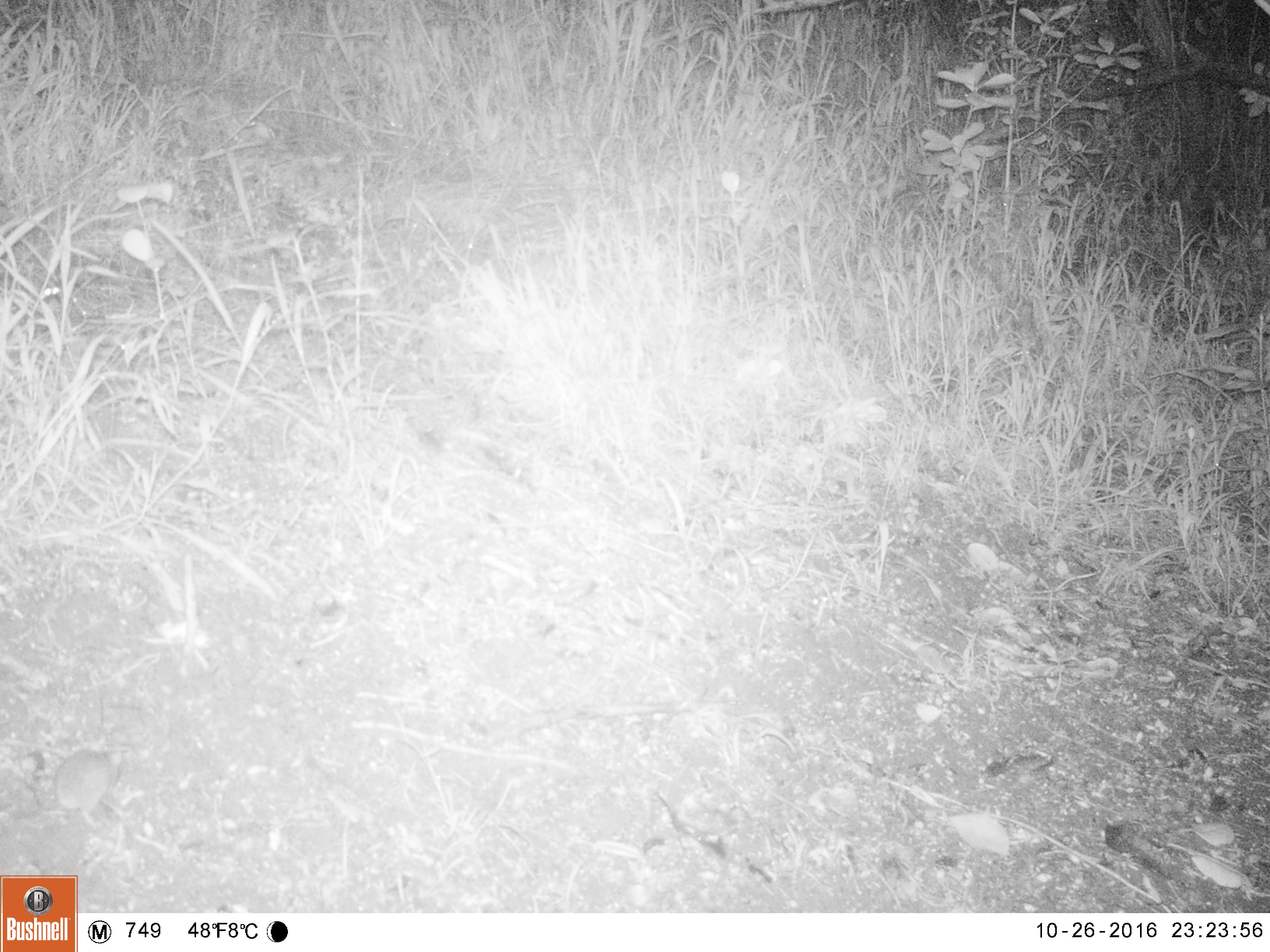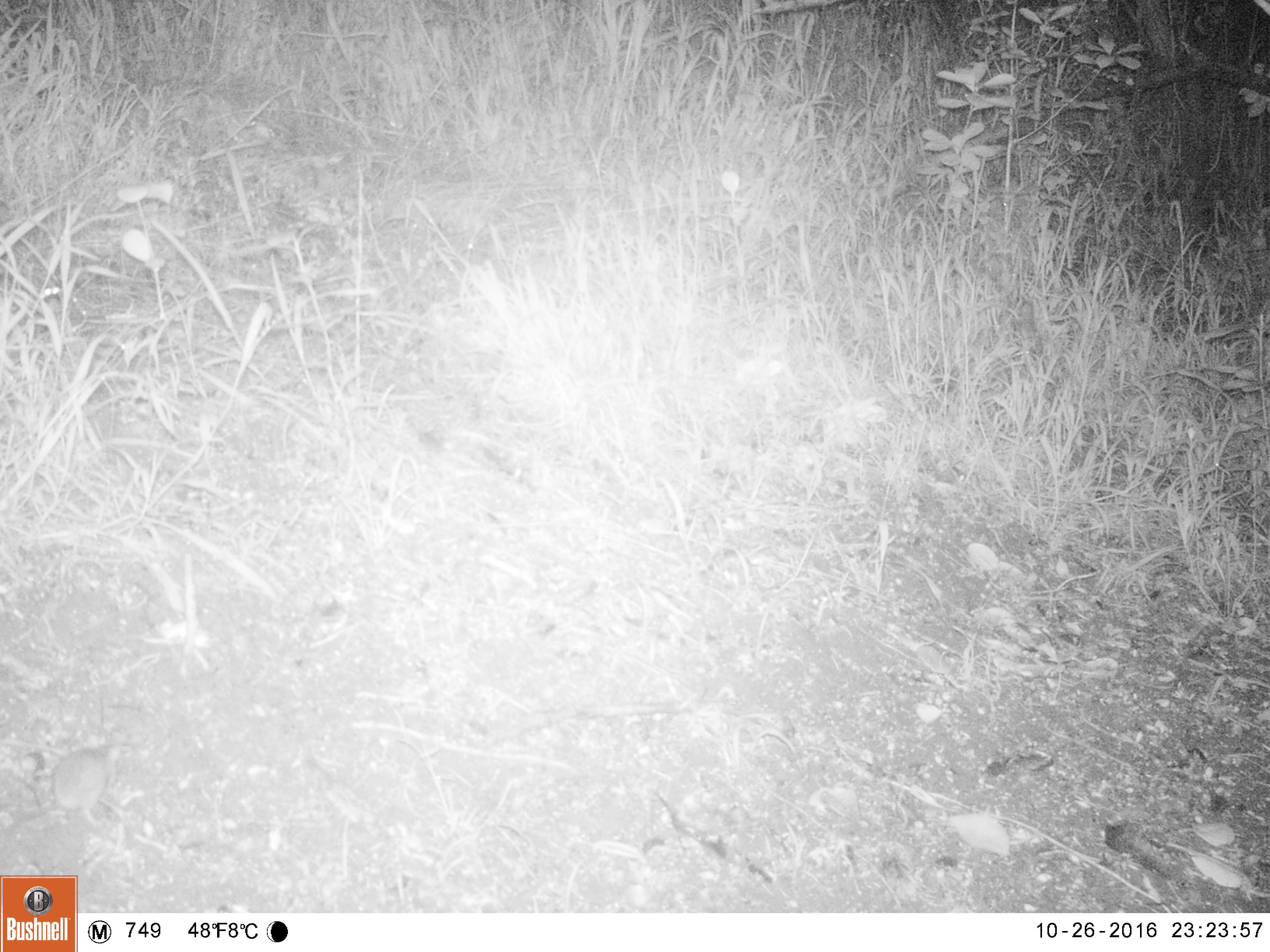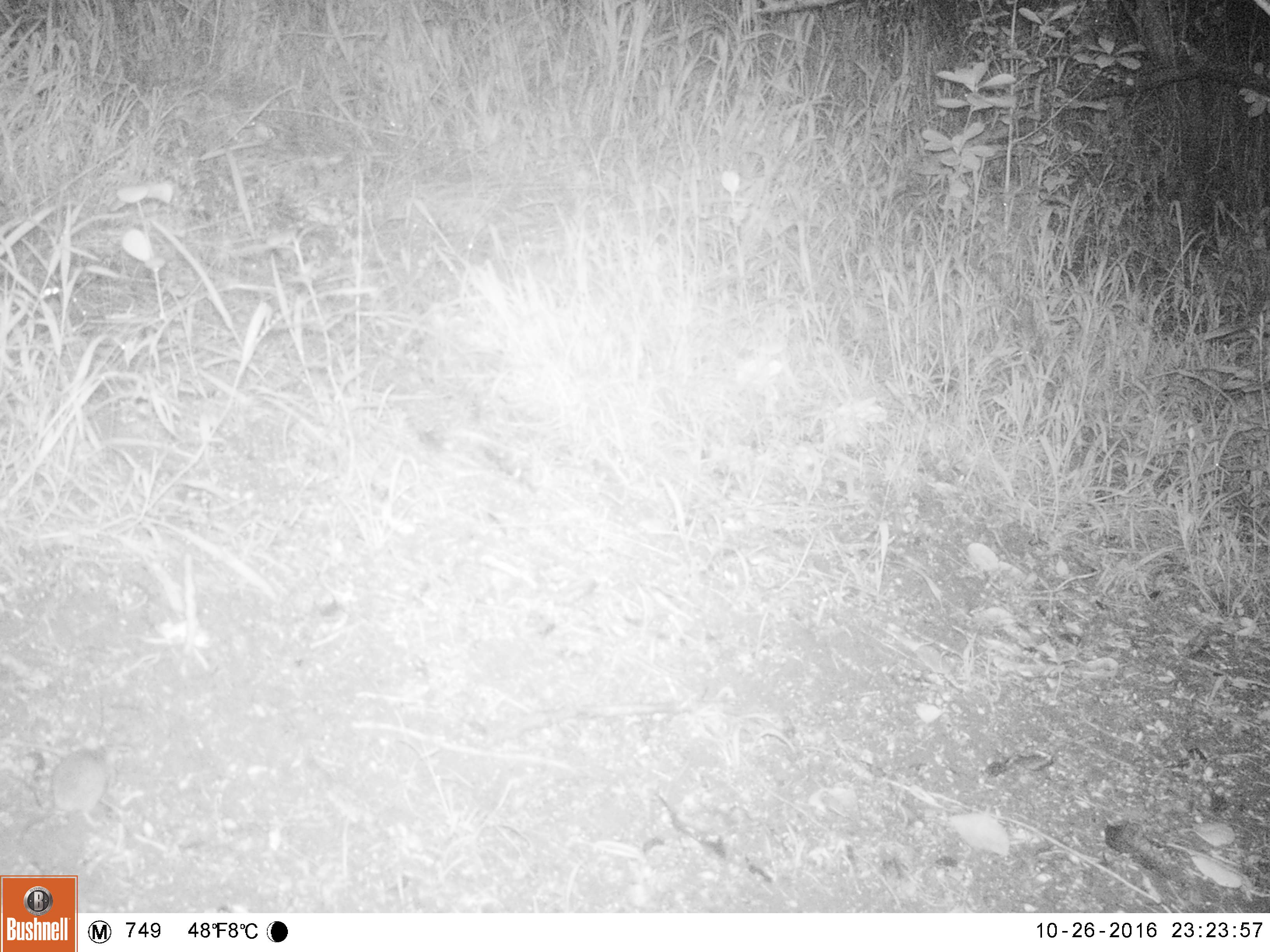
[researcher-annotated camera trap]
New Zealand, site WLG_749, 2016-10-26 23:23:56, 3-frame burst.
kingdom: Animalia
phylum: Chordata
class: Mammalia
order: Rodentia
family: Muridae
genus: Mus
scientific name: Mus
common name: mouse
Mouse (Mus).